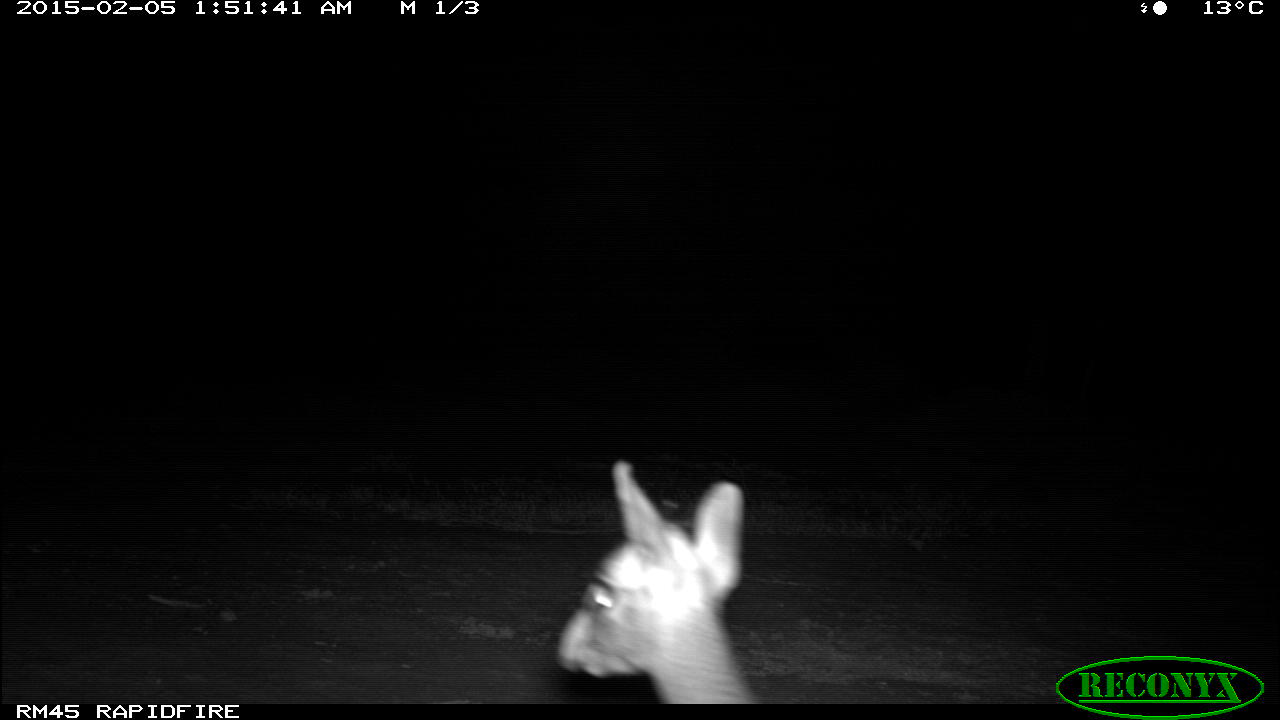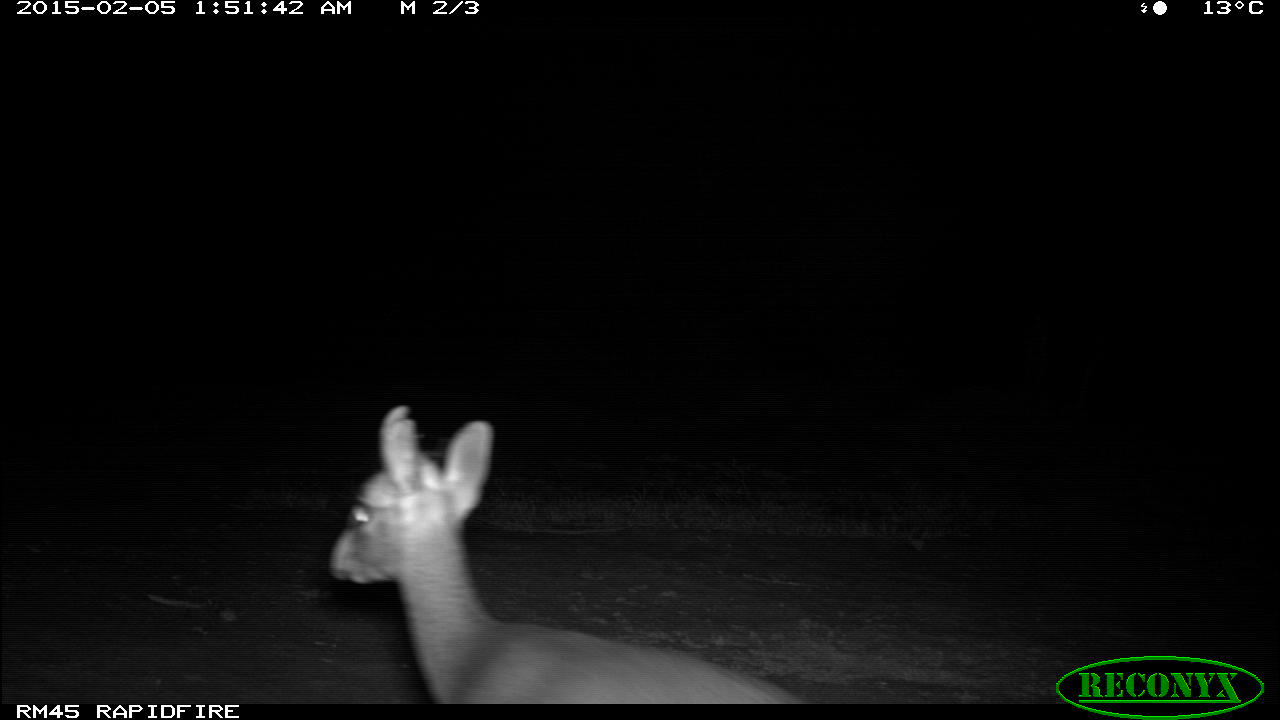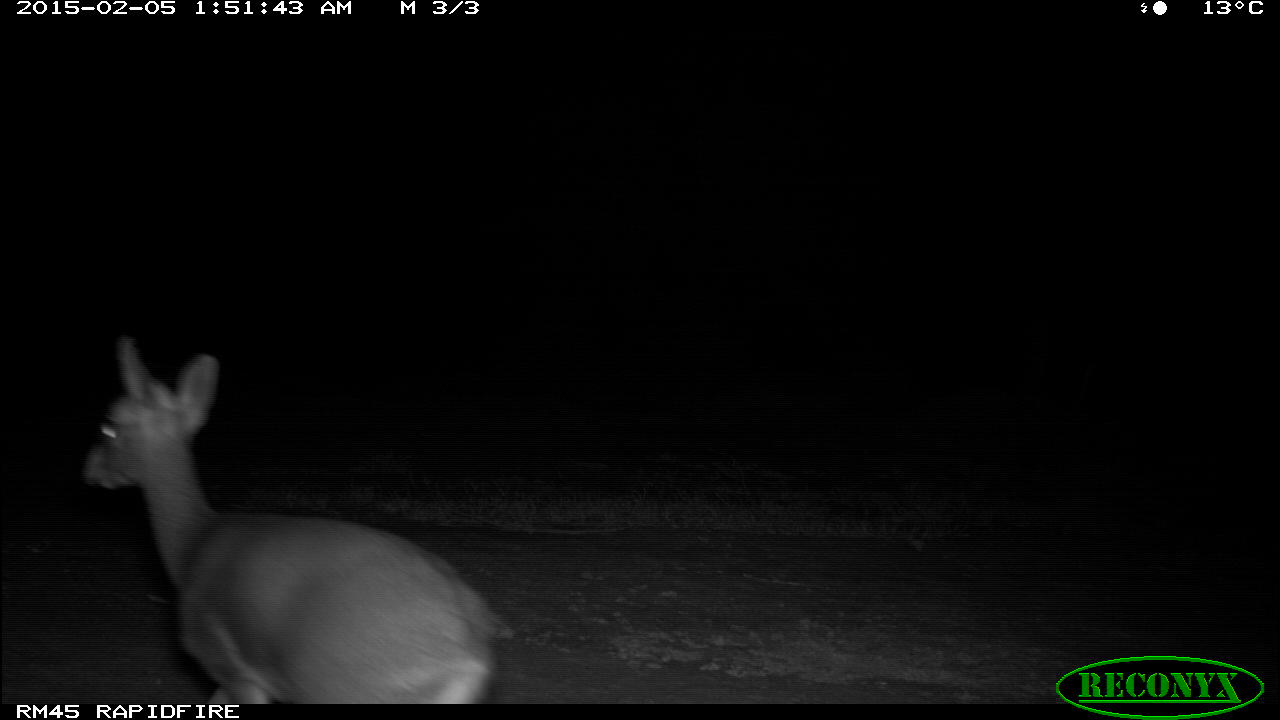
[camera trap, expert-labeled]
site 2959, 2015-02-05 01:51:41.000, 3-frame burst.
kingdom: Animalia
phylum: Chordata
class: Mammalia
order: Artiodactyla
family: Bovidae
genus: Madoqua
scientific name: Madoqua guentheri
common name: günther's dik-dik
Madoqua guentheri (günther's dik-dik), count 1.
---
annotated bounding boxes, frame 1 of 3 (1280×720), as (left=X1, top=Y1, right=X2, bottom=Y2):
madoqua guentheri: (left=554, top=459, right=763, bottom=704)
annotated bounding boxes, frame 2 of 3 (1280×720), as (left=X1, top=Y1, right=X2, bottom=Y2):
madoqua guentheri: (left=329, top=403, right=810, bottom=704)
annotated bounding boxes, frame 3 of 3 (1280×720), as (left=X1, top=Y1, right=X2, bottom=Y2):
madoqua guentheri: (left=81, top=336, right=516, bottom=704)